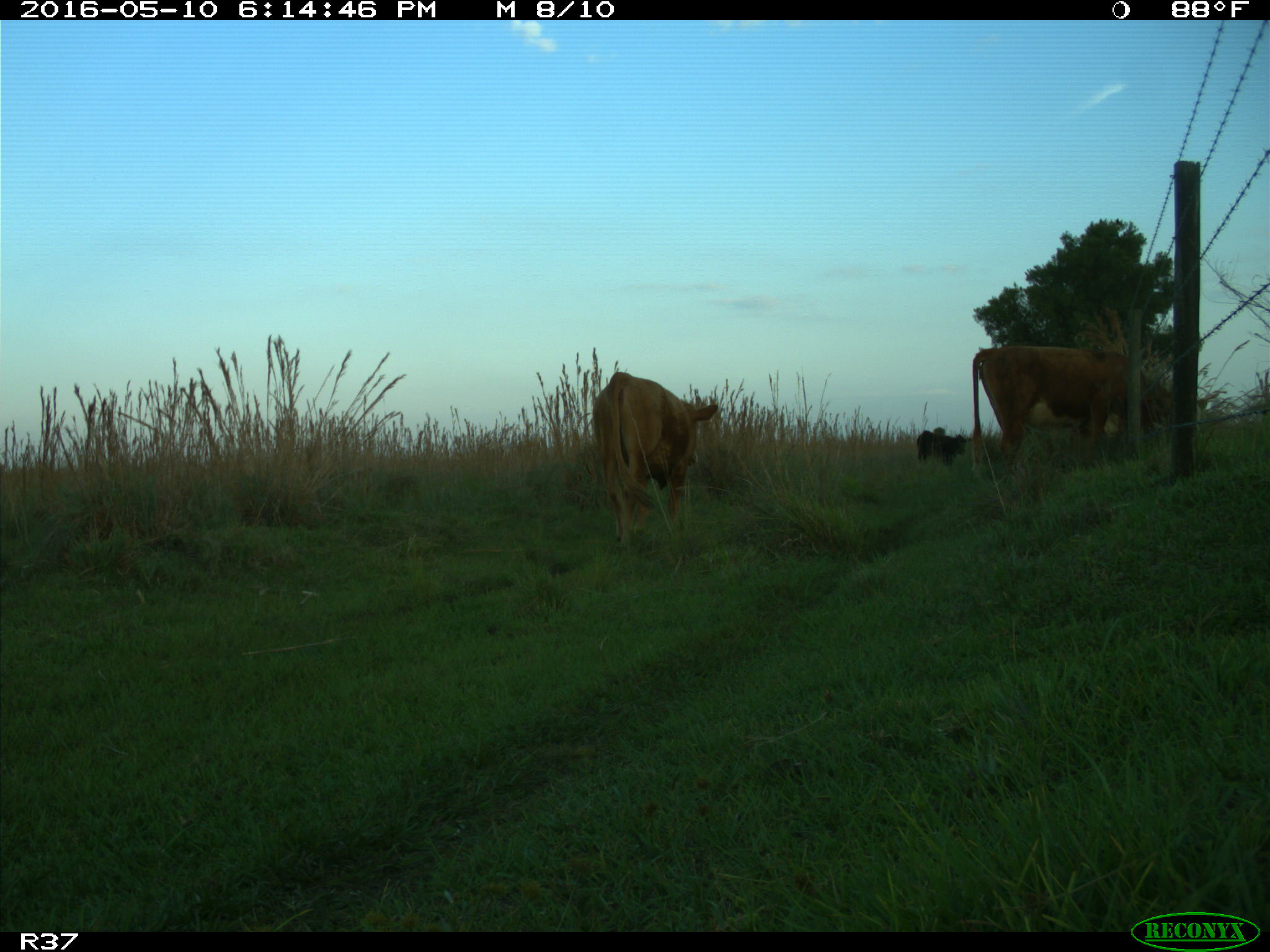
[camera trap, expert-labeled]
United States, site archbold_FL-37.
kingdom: Animalia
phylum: Chordata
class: Mammalia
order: Artiodactyla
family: Bovidae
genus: Bos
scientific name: Bos taurus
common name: domestic cow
Bos taurus (domestic cow).